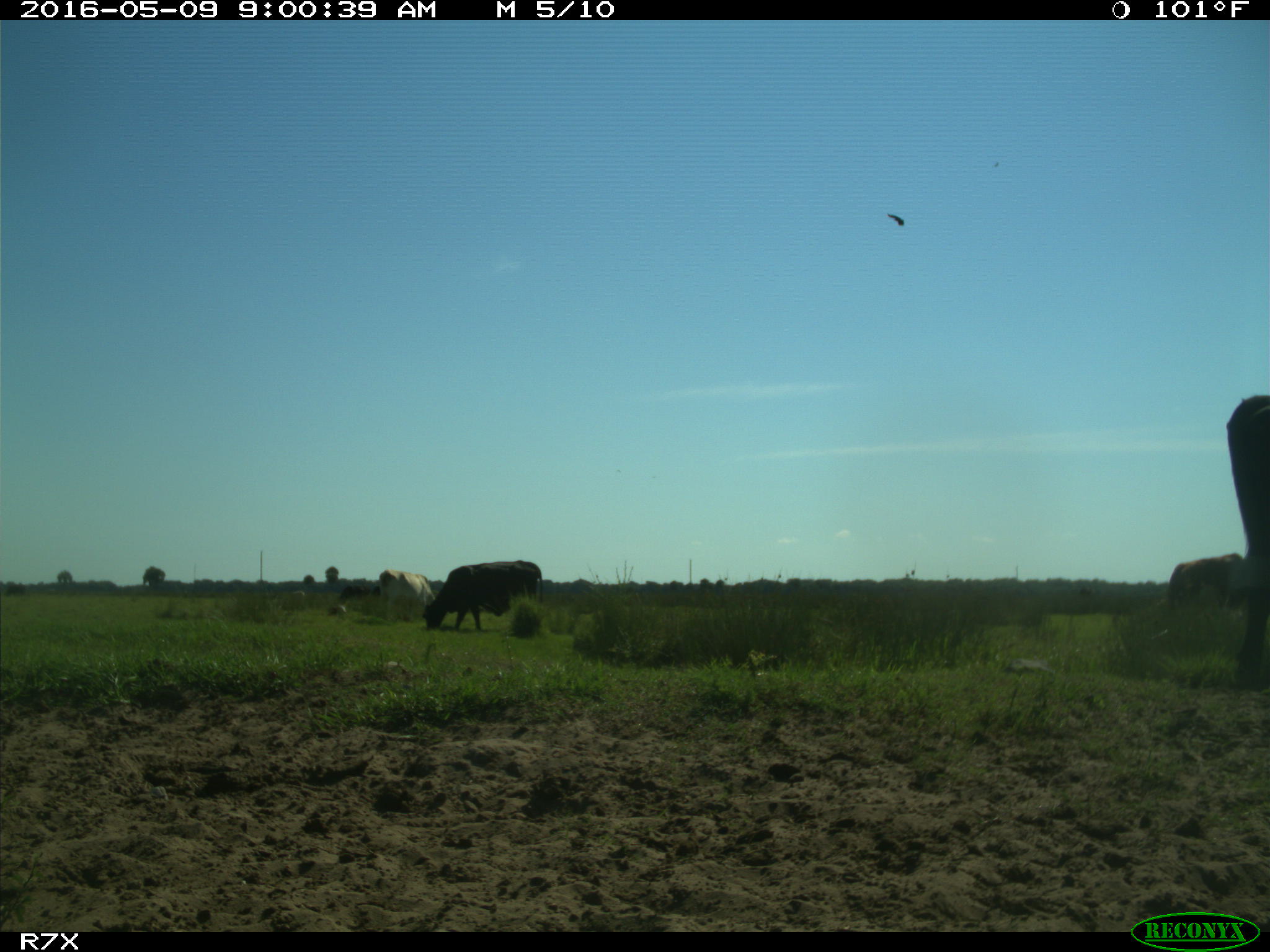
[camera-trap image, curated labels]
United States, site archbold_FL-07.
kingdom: Animalia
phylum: Chordata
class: Mammalia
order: Artiodactyla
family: Bovidae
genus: Bos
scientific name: Bos taurus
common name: domestic cow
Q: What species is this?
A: Bos taurus (domestic cow).